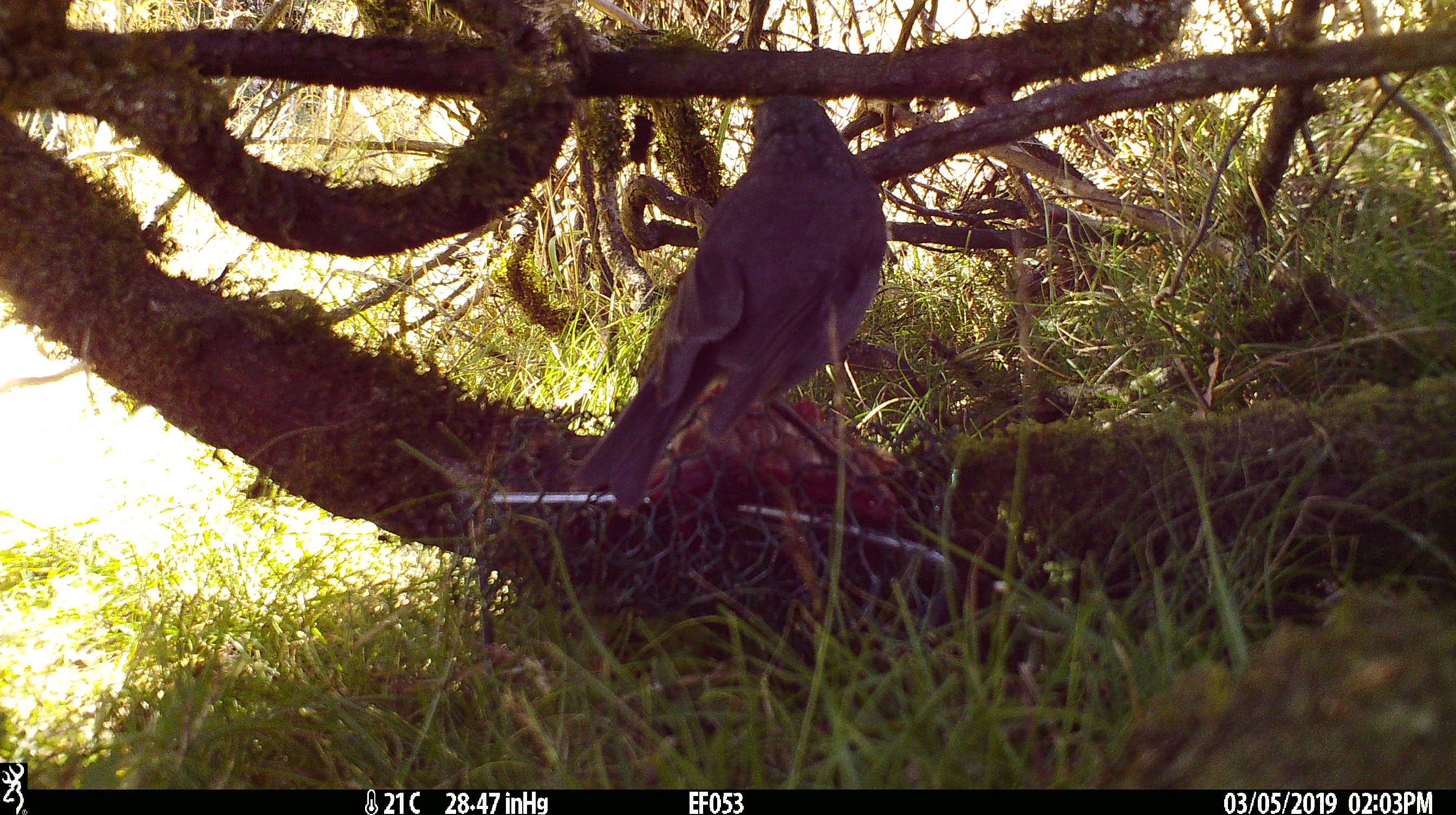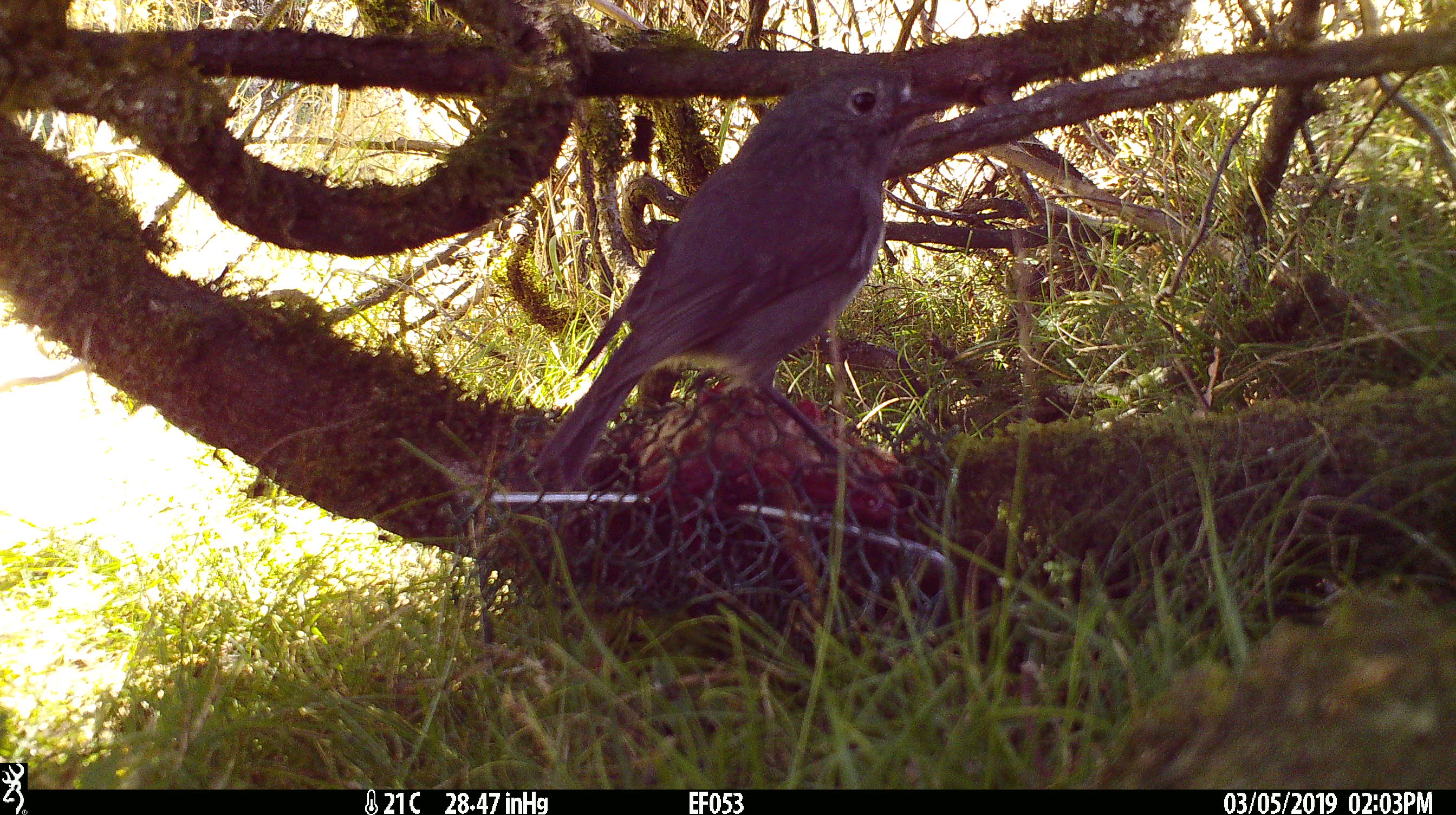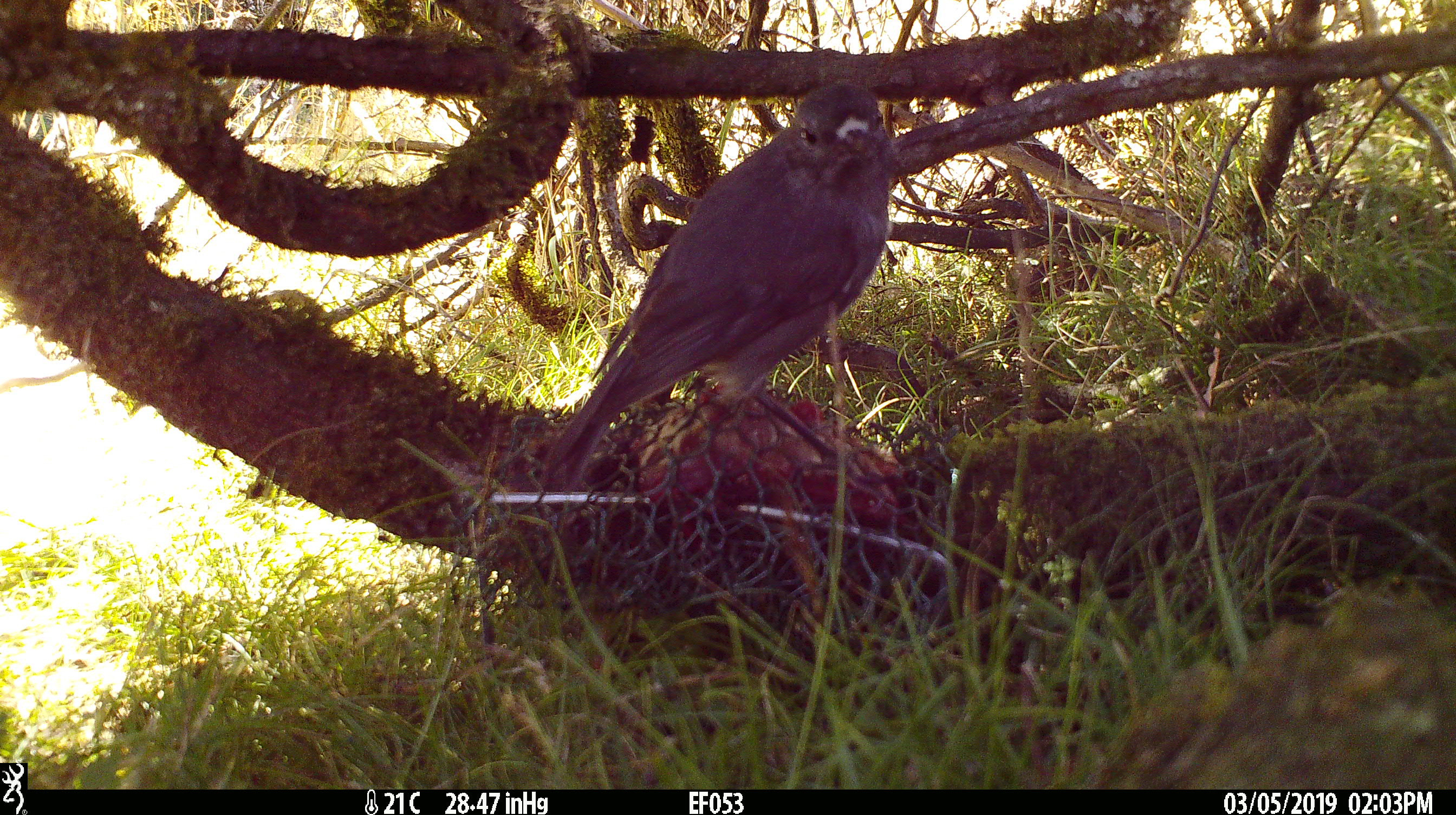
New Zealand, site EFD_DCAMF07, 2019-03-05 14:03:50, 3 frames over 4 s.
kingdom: Animalia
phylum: Chordata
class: Aves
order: Passeriformes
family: Petroicidae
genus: Petroica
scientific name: Petroica australis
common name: new zealand robin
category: robin